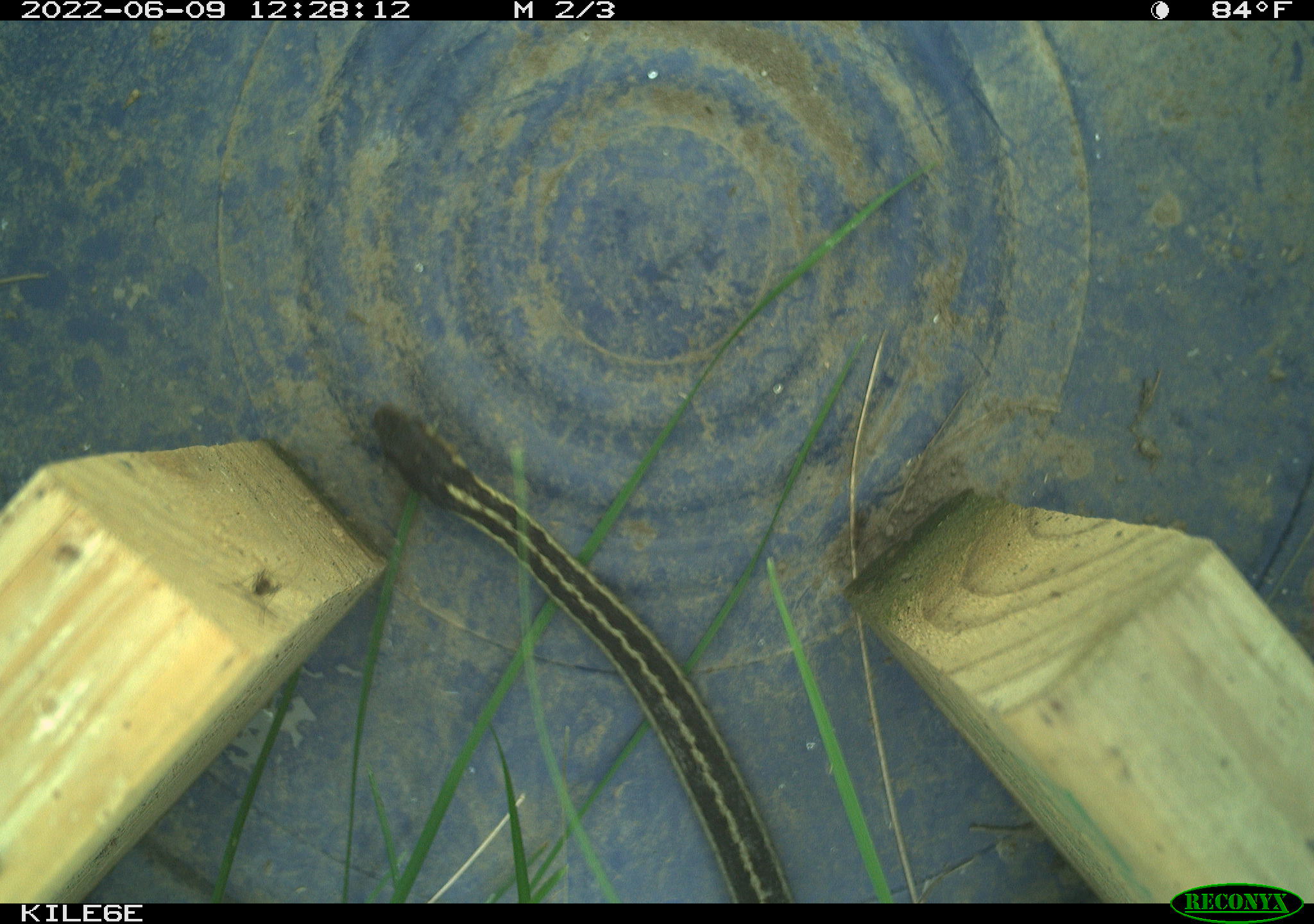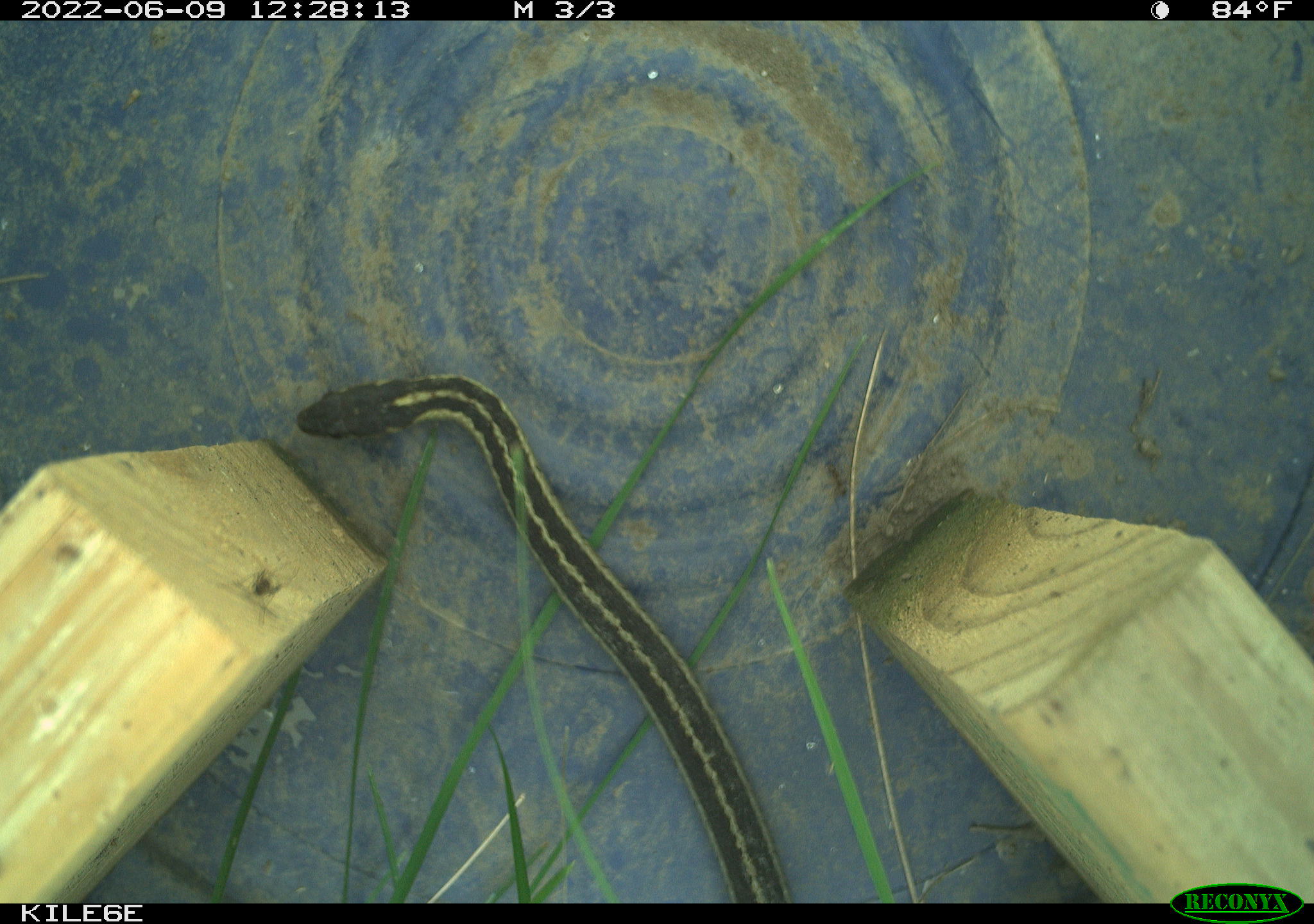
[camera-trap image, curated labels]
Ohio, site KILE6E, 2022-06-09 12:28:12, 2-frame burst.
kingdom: Animalia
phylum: Chordata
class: Reptilia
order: Squamata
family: Colubridae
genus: Thamnophis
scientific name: Thamnophis sirtalis sirtalis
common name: eastern gartersnake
Eastern gartersnake (Thamnophis sirtalis sirtalis).